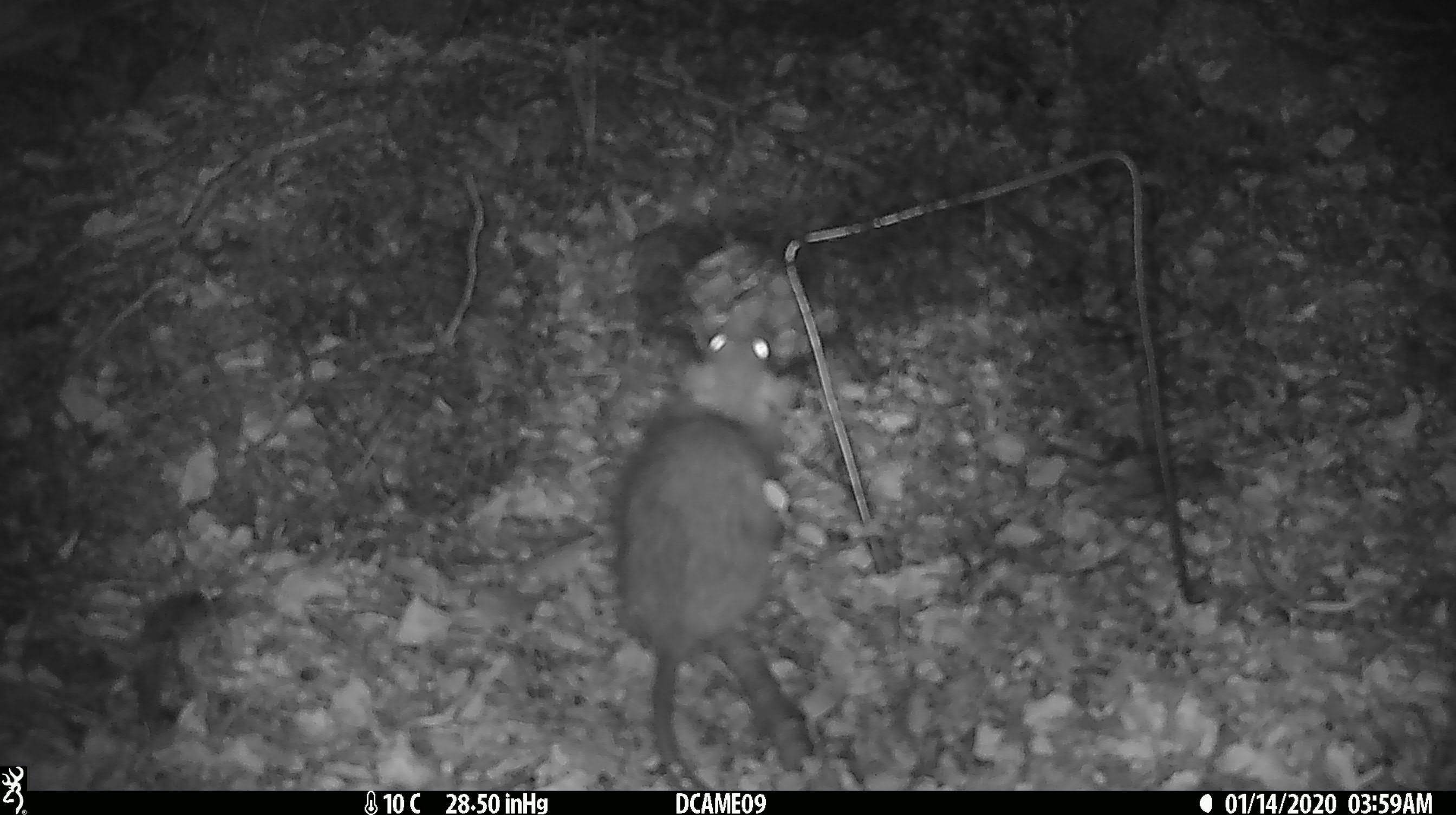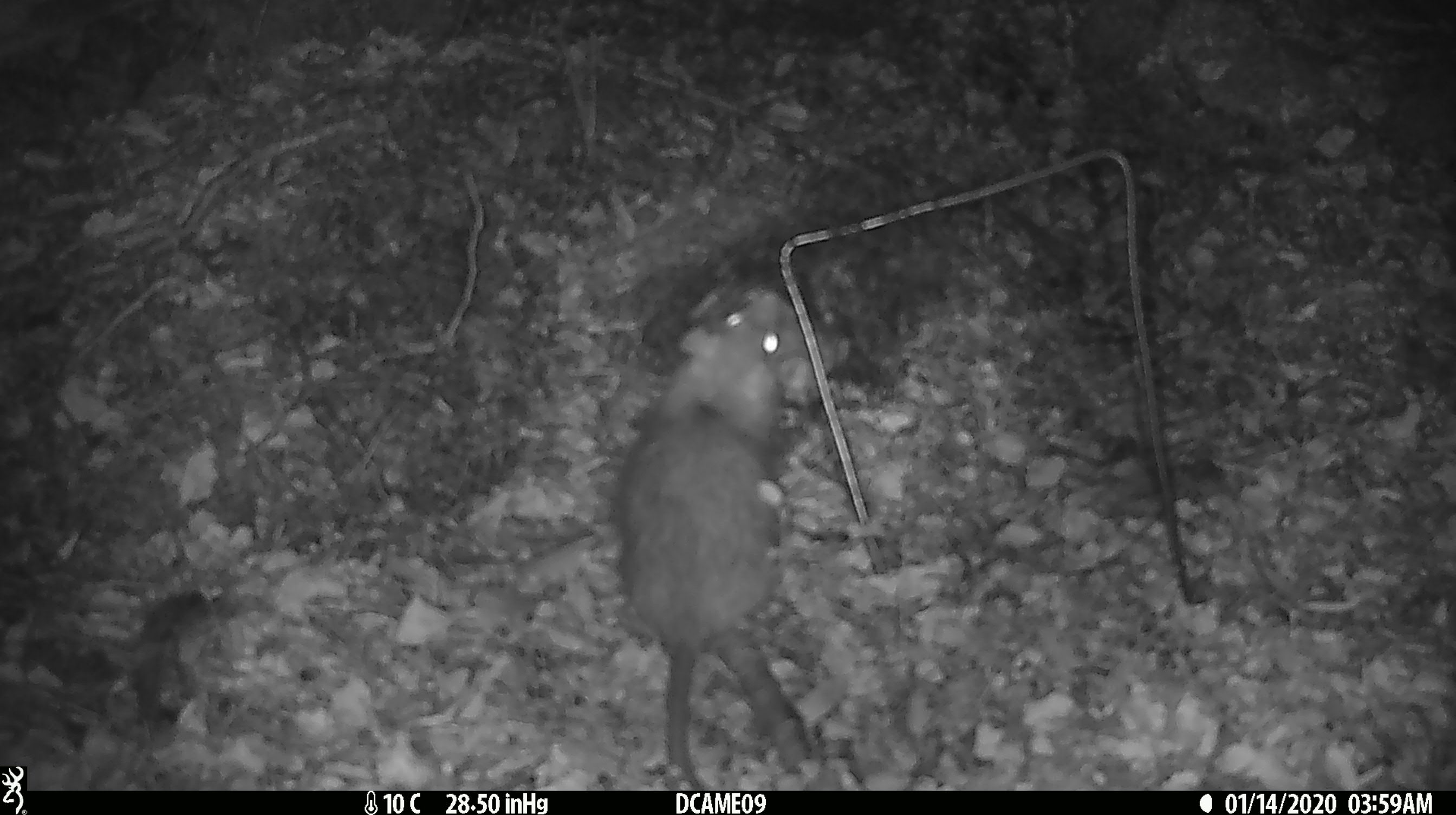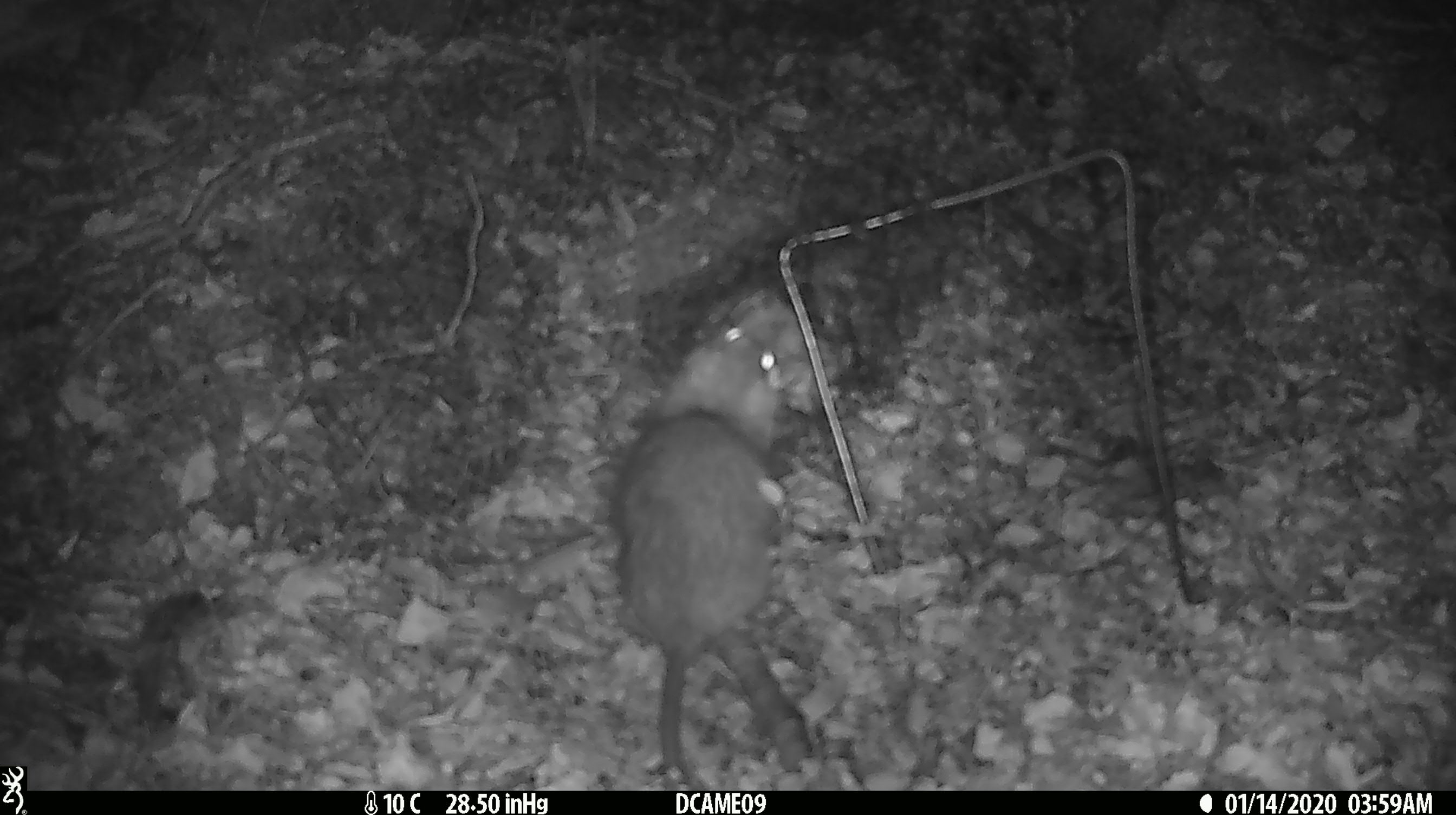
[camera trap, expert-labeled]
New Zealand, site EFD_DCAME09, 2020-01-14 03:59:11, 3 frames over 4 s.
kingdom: Animalia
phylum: Chordata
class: Mammalia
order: Rodentia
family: Muridae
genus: Rattus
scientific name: Rattus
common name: rat